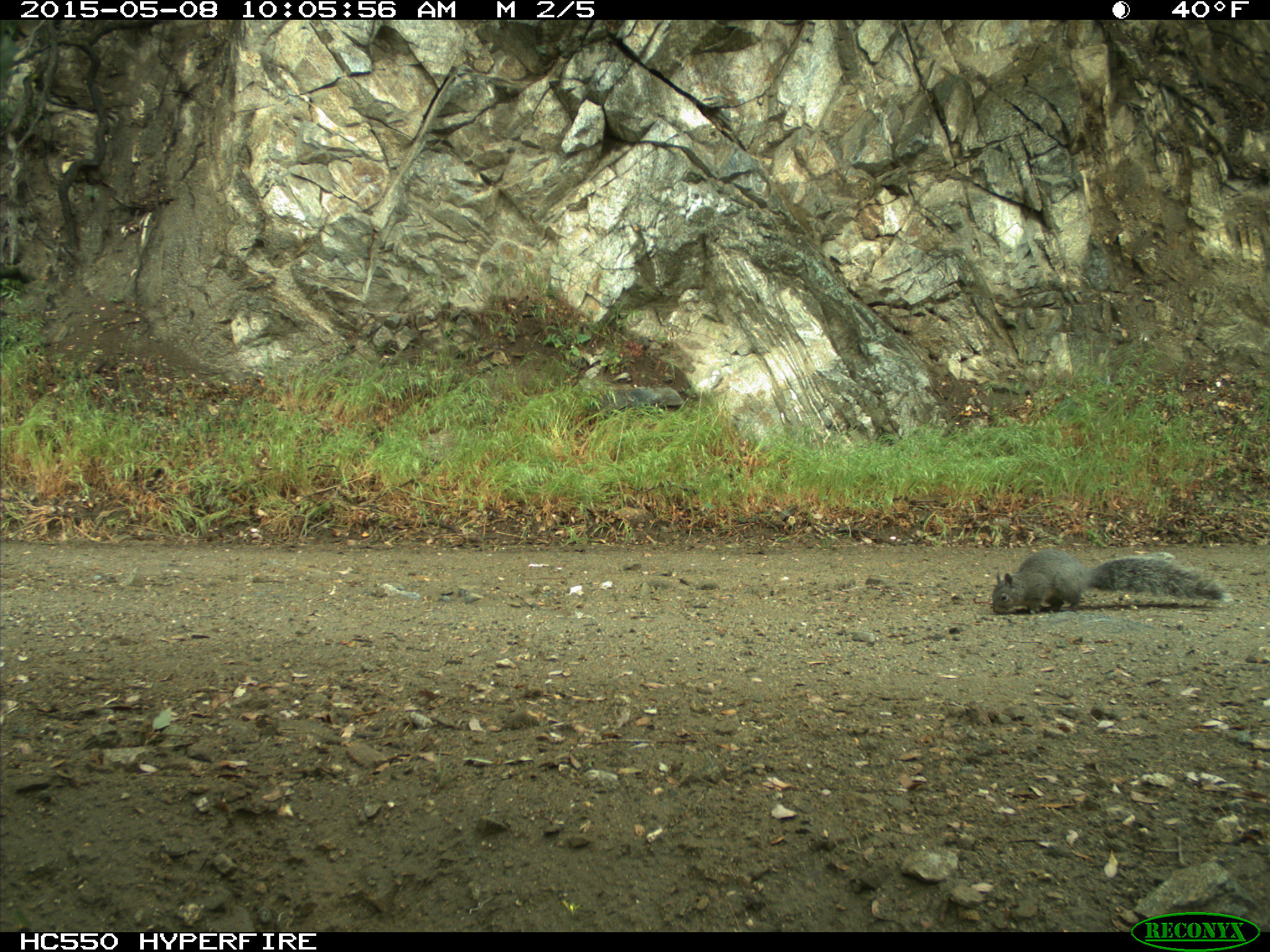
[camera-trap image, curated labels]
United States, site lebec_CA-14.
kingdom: Animalia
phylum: Chordata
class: Mammalia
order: Rodentia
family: Sciuridae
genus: Sciurus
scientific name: Sciurus carolinensis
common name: eastern gray squirrel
Sciurus carolinensis (eastern gray squirrel).